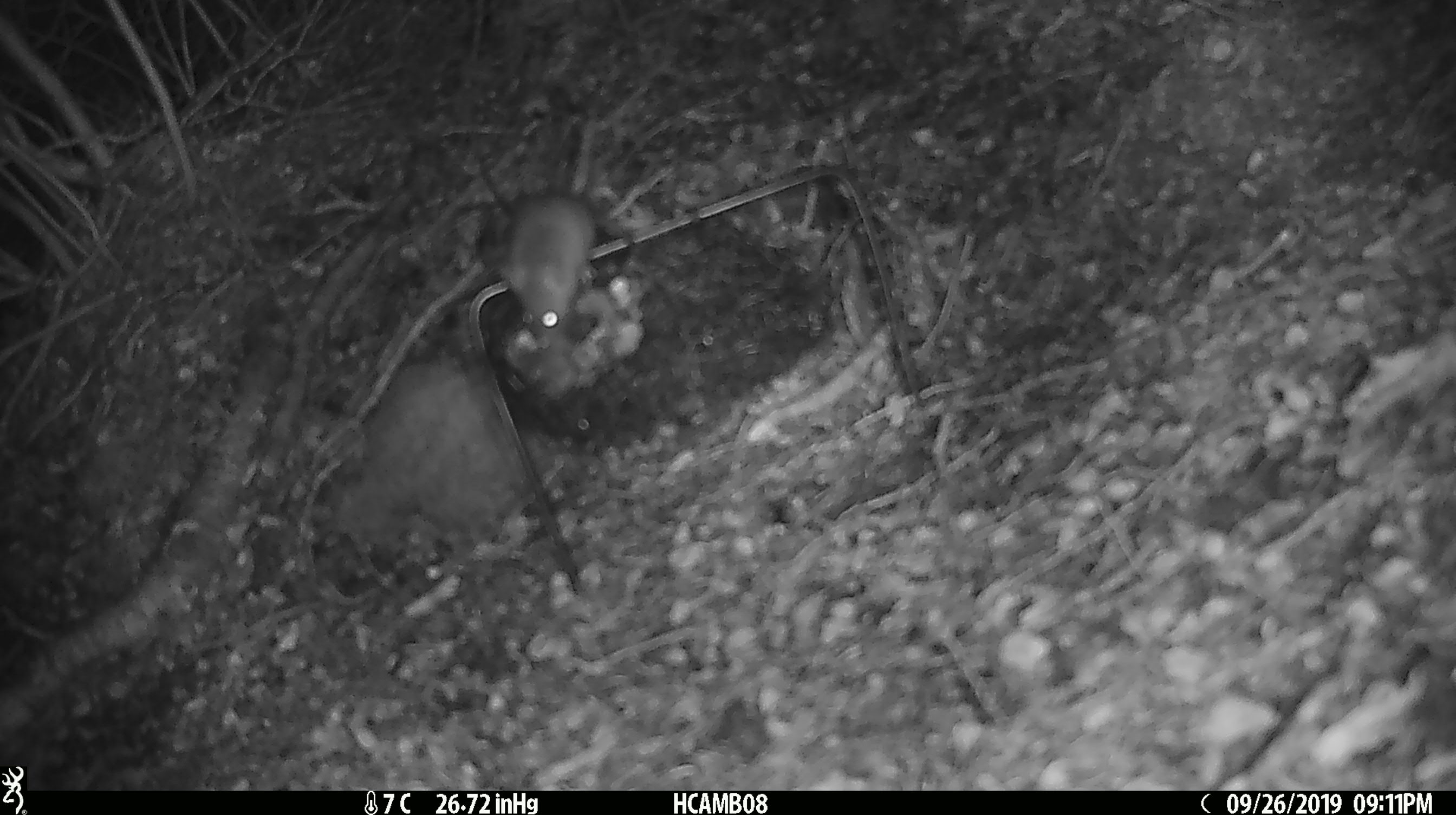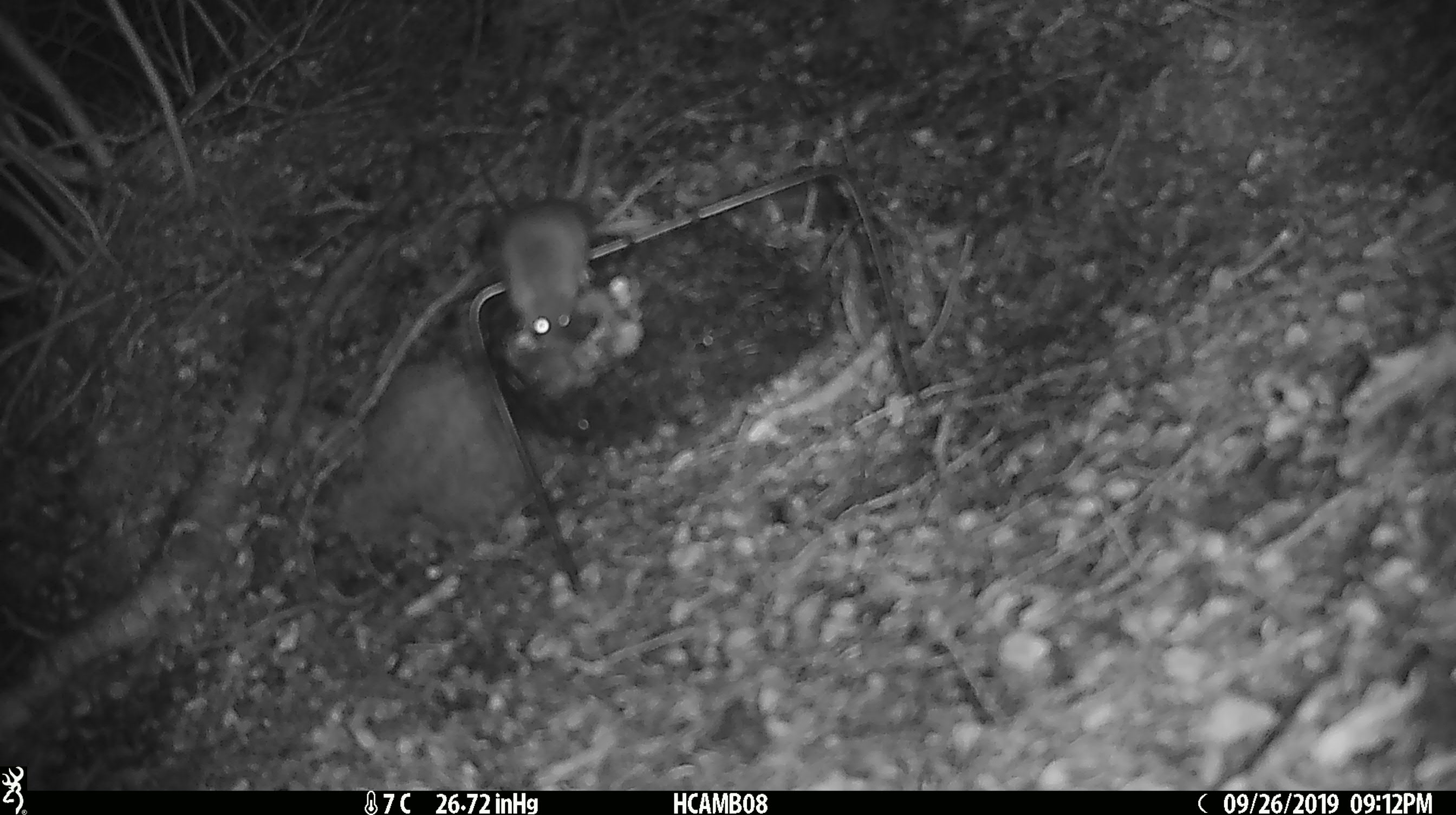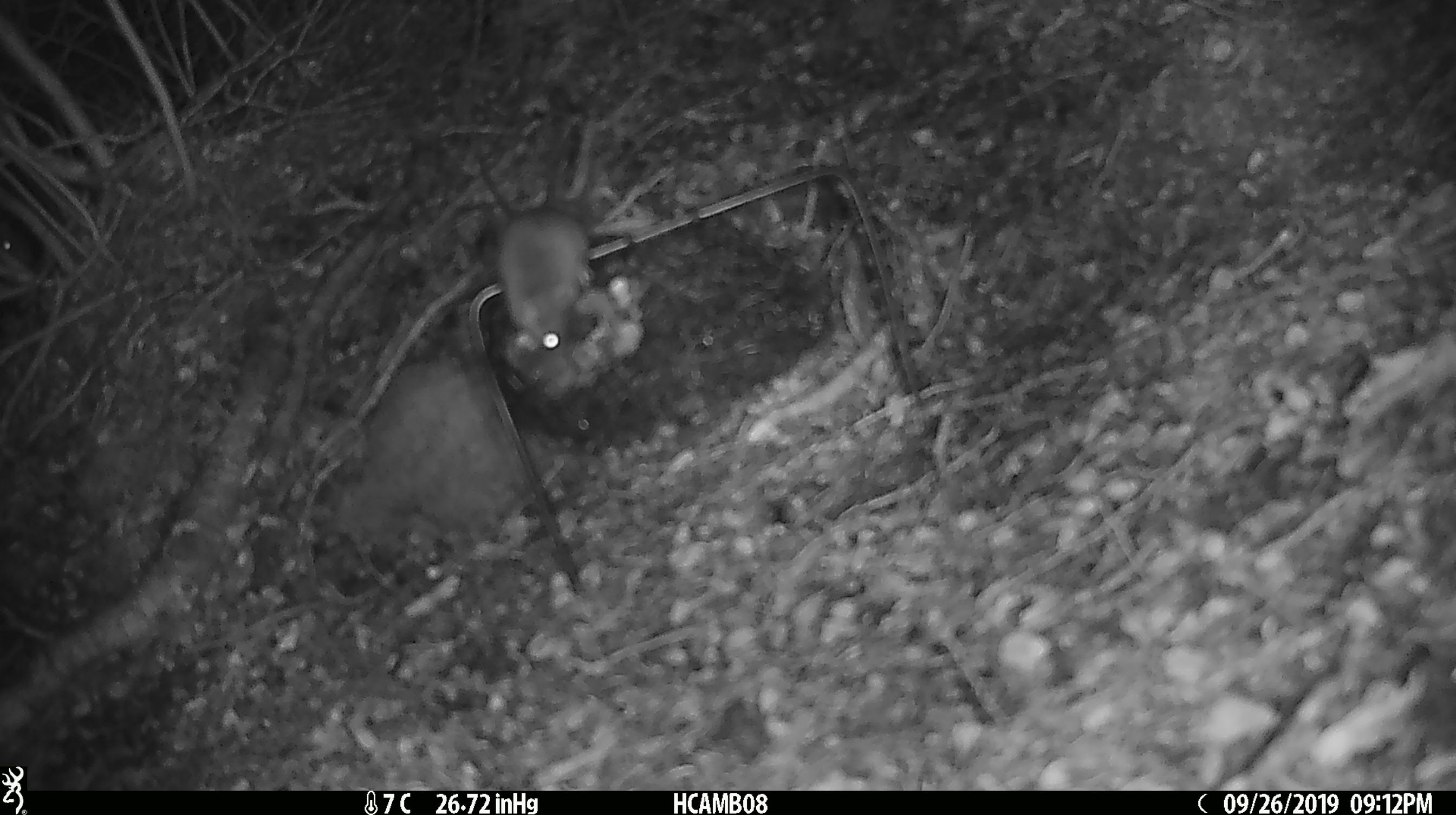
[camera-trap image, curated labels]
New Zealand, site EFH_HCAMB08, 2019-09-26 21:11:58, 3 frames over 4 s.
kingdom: Animalia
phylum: Chordata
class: Mammalia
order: Rodentia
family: Muridae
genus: Mus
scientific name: Mus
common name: mouse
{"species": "mouse (Mus)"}